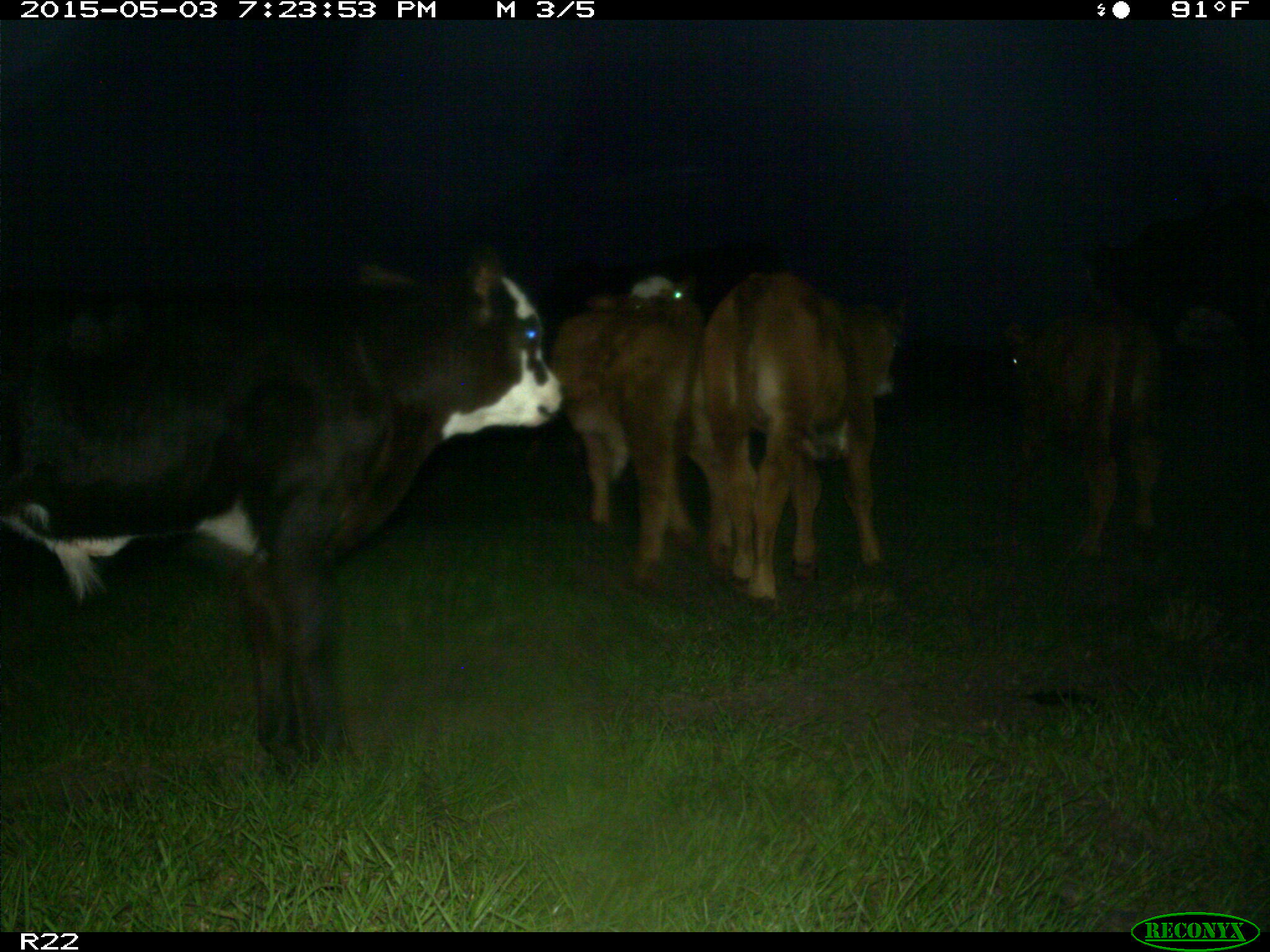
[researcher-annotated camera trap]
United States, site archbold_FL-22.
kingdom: Animalia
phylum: Chordata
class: Mammalia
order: Artiodactyla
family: Bovidae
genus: Bos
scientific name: Bos taurus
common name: domestic cow